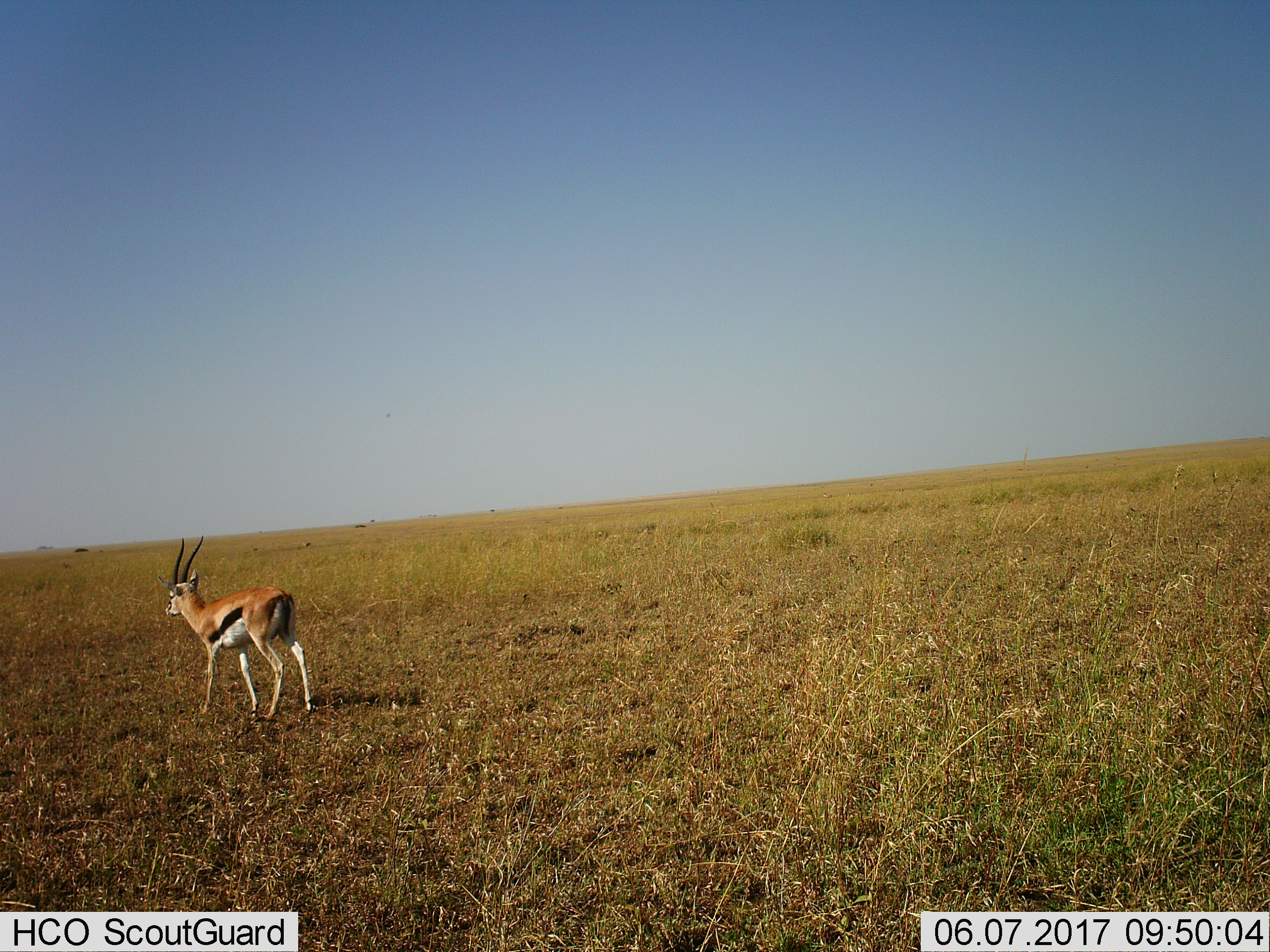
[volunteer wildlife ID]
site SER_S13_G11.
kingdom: Animalia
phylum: Chordata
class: Mammalia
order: Artiodactyla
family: Bovidae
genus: Eudorcas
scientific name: Eudorcas thomsonii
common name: thomson's gazelle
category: gazellethomsons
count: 1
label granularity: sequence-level